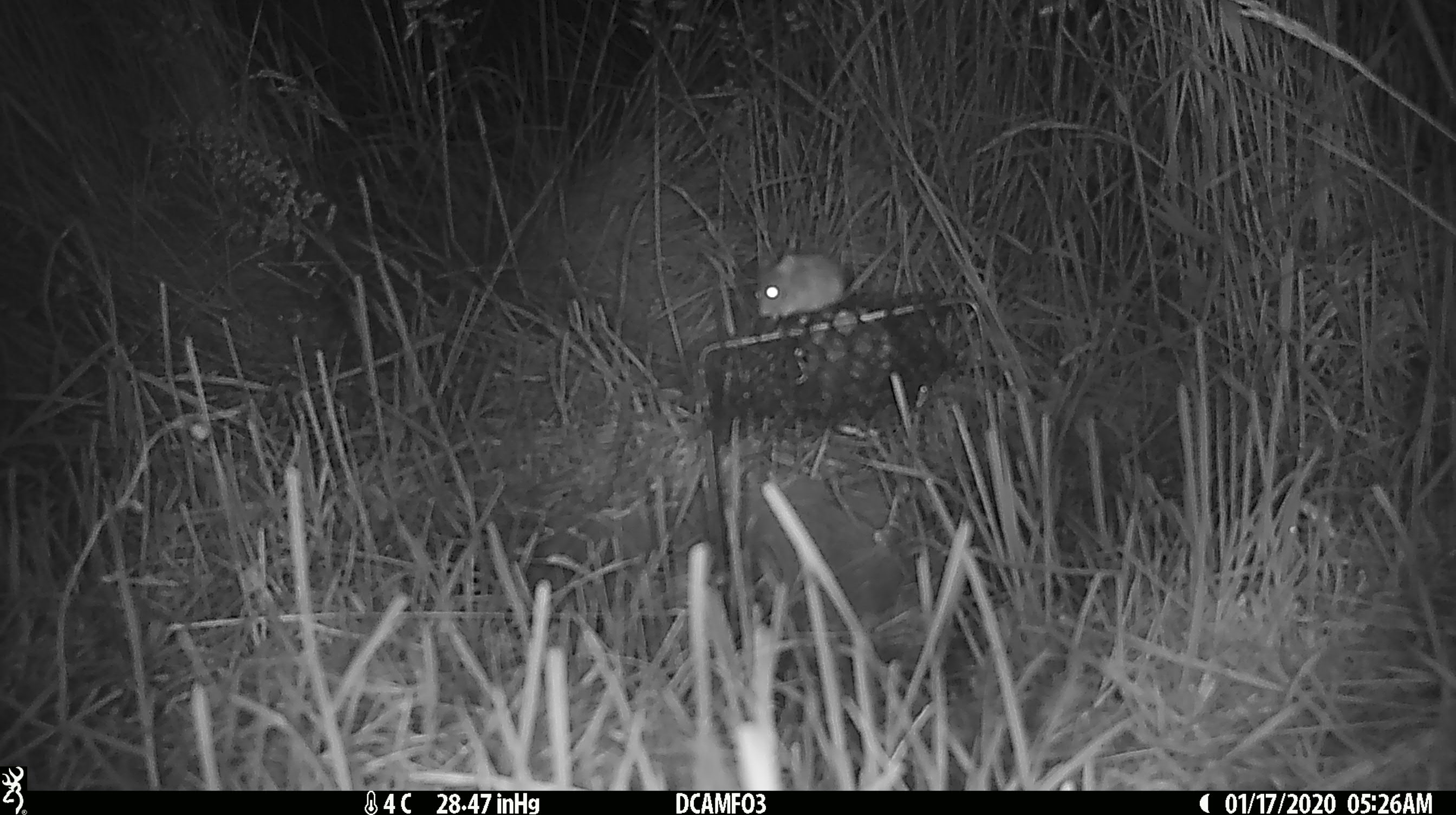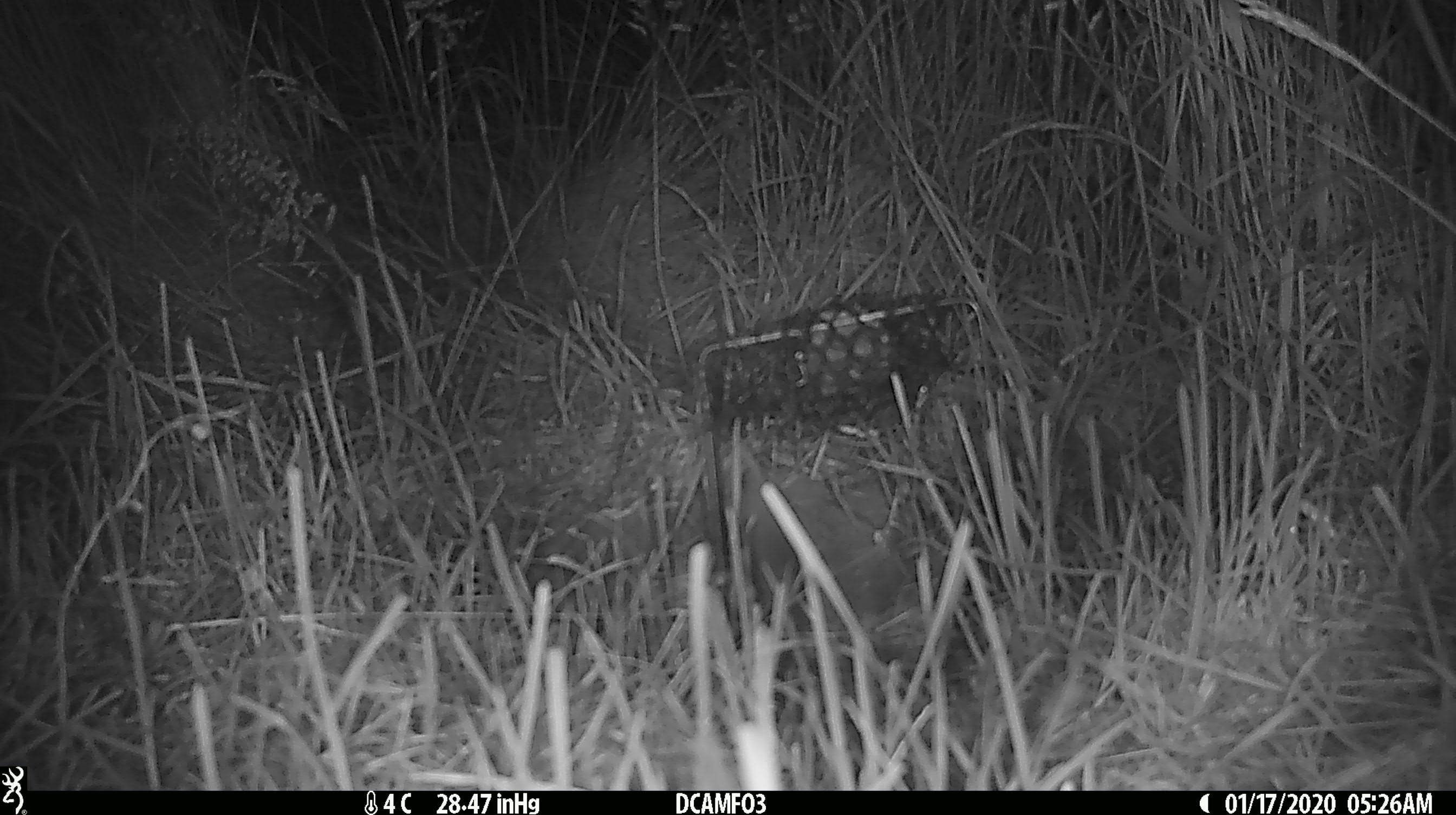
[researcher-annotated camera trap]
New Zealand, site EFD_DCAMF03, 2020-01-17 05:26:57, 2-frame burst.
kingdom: Animalia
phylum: Chordata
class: Mammalia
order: Rodentia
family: Muridae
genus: Mus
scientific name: Mus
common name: mouse